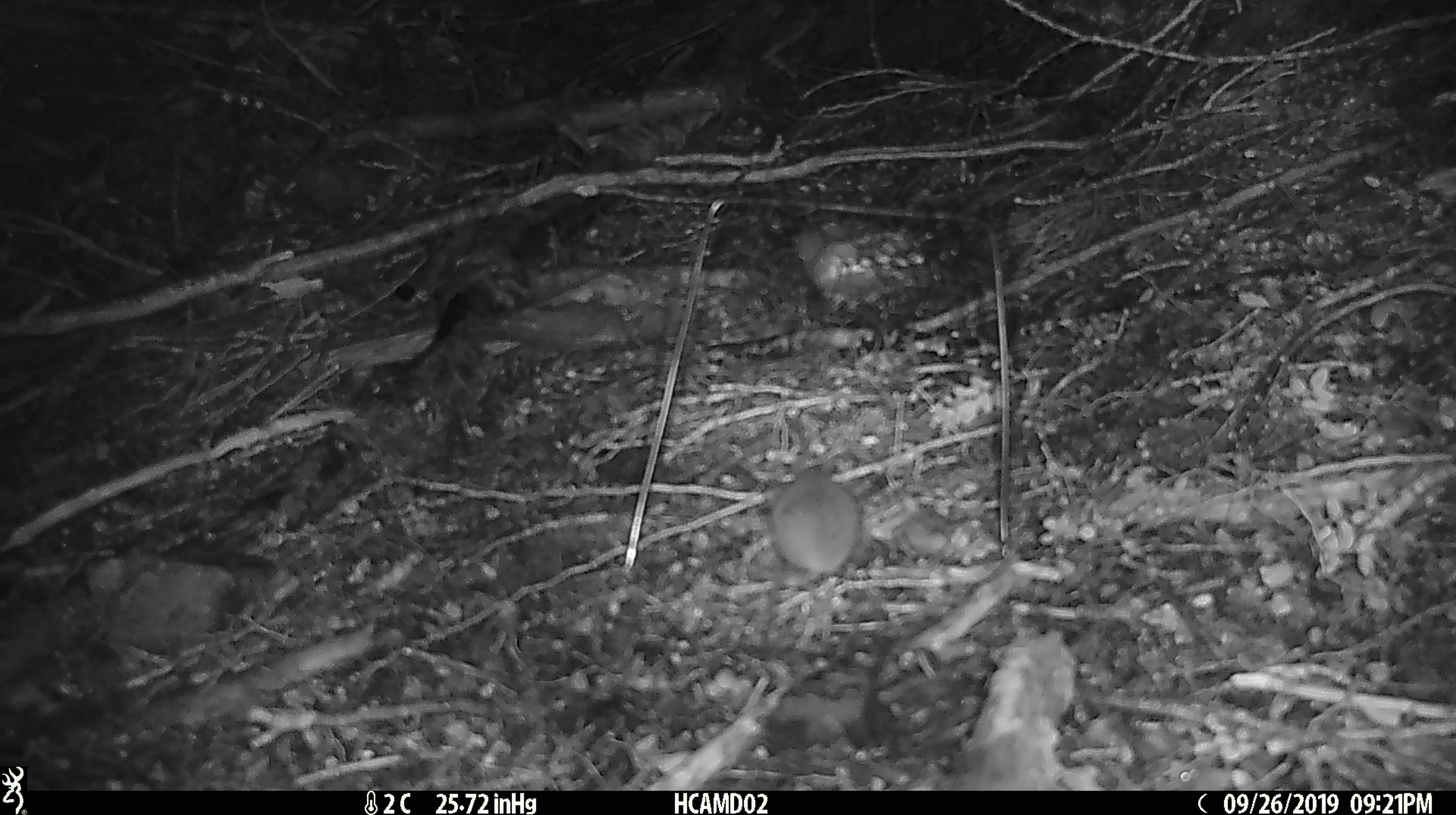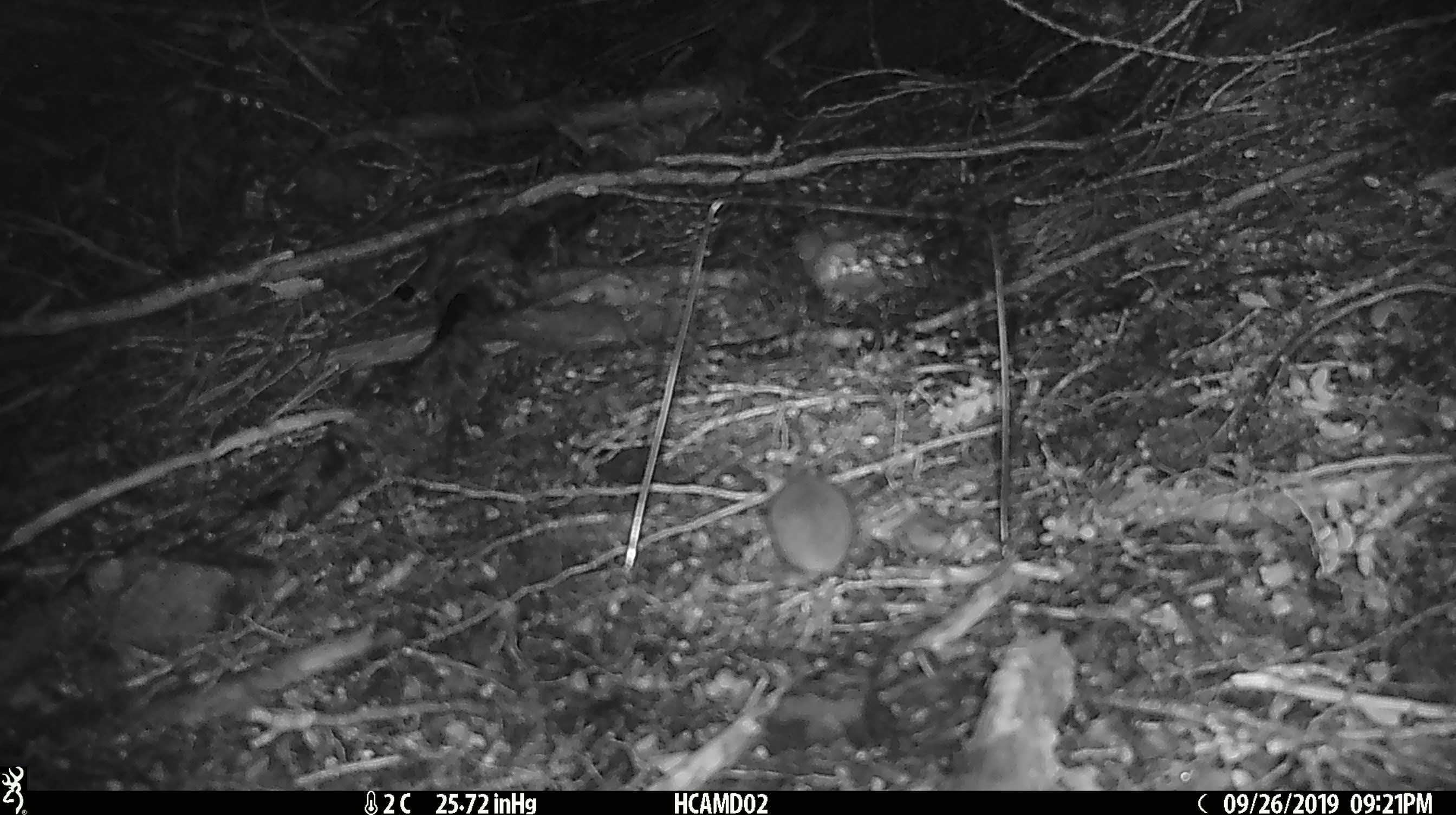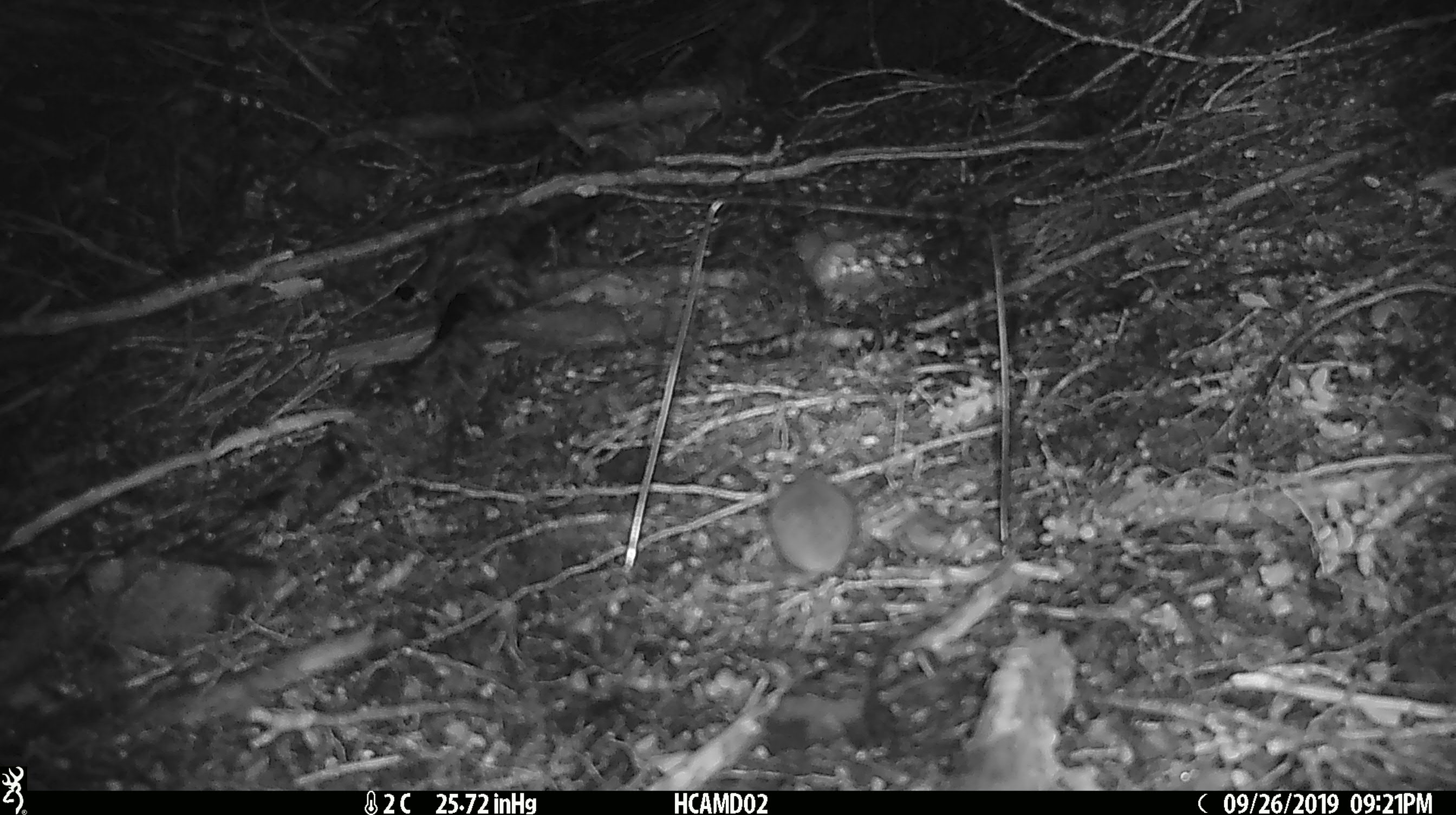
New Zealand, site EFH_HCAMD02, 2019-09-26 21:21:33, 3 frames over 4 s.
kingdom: Animalia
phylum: Chordata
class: Mammalia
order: Rodentia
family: Muridae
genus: Mus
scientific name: Mus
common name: mouse